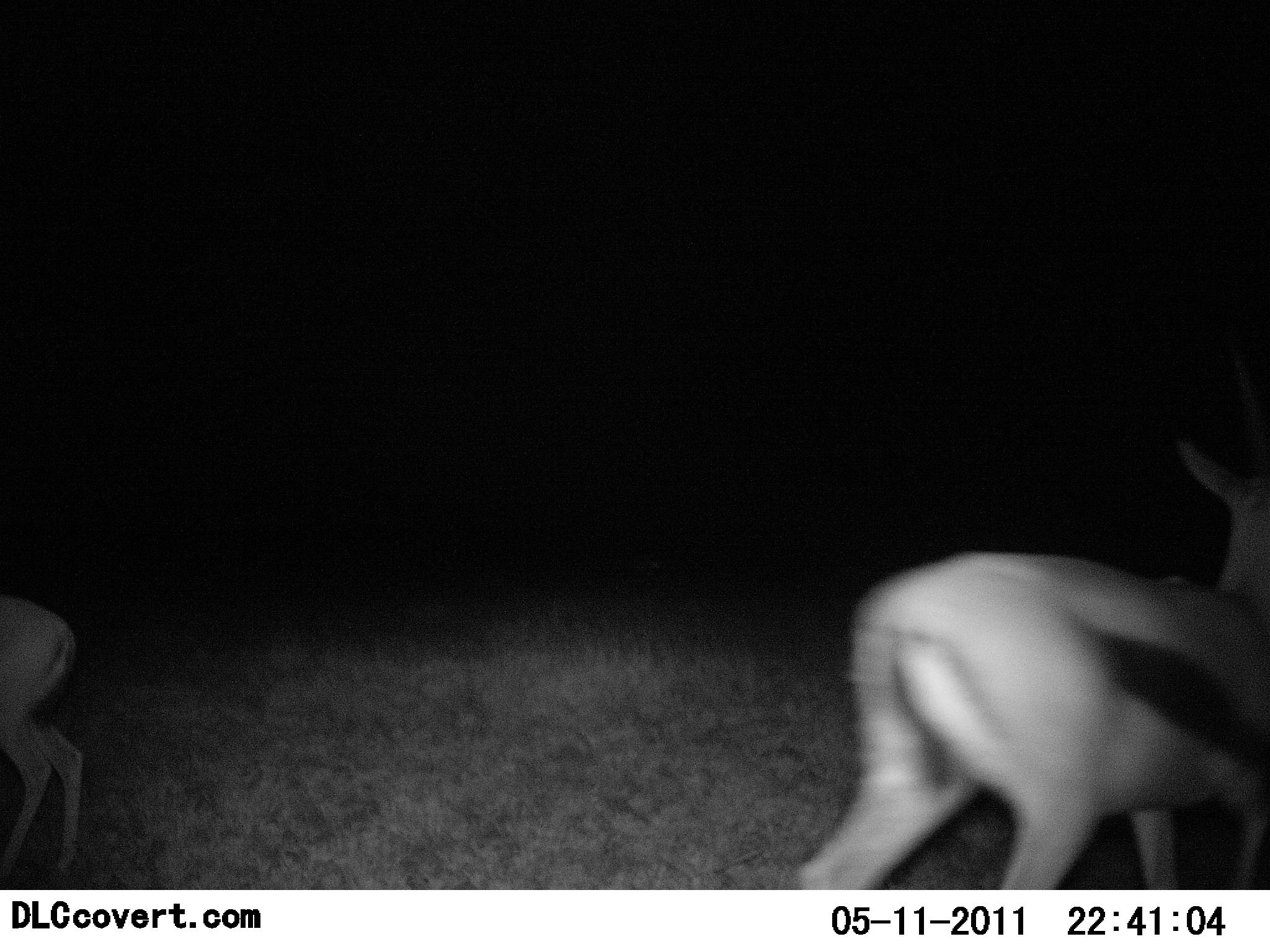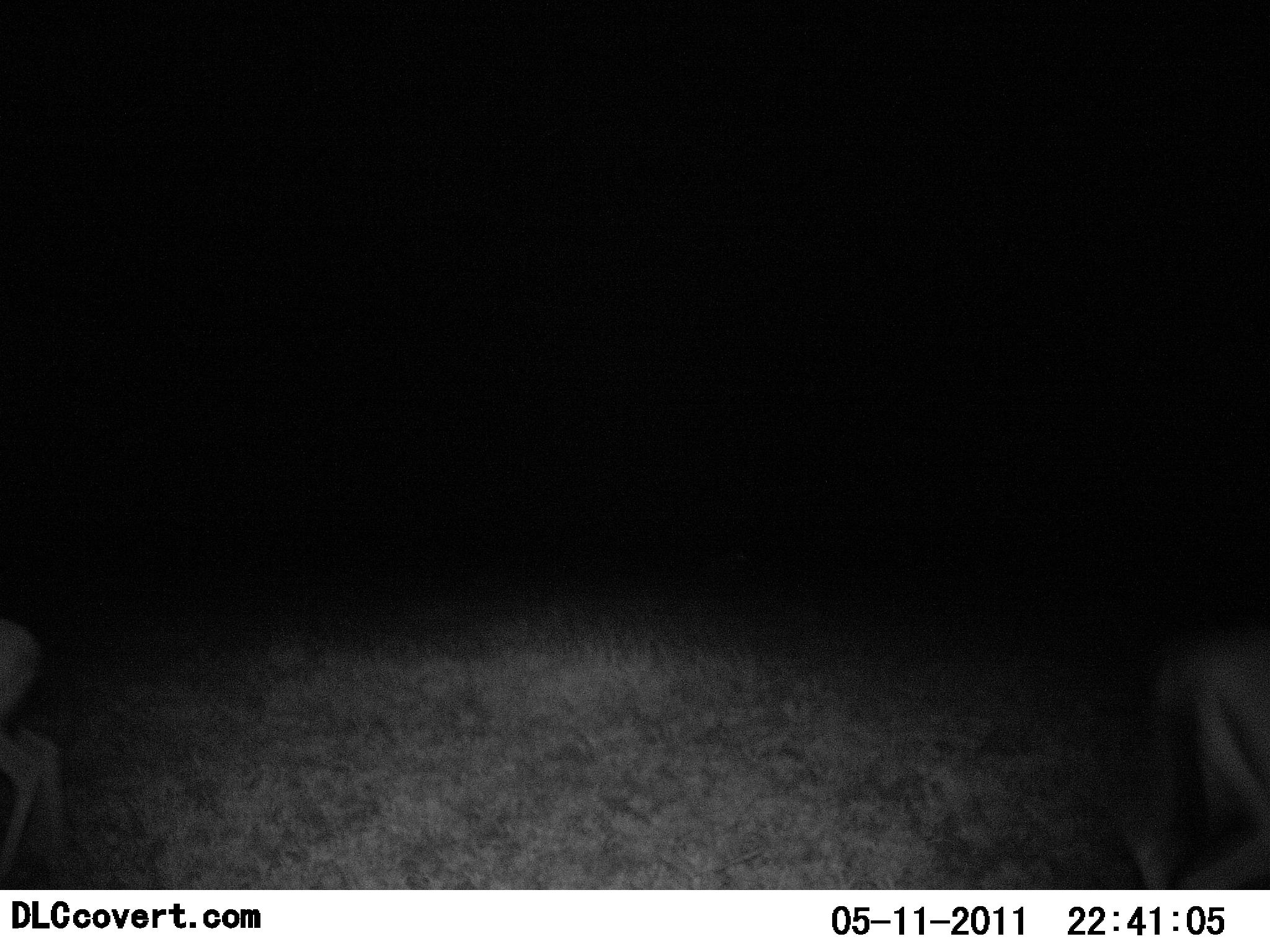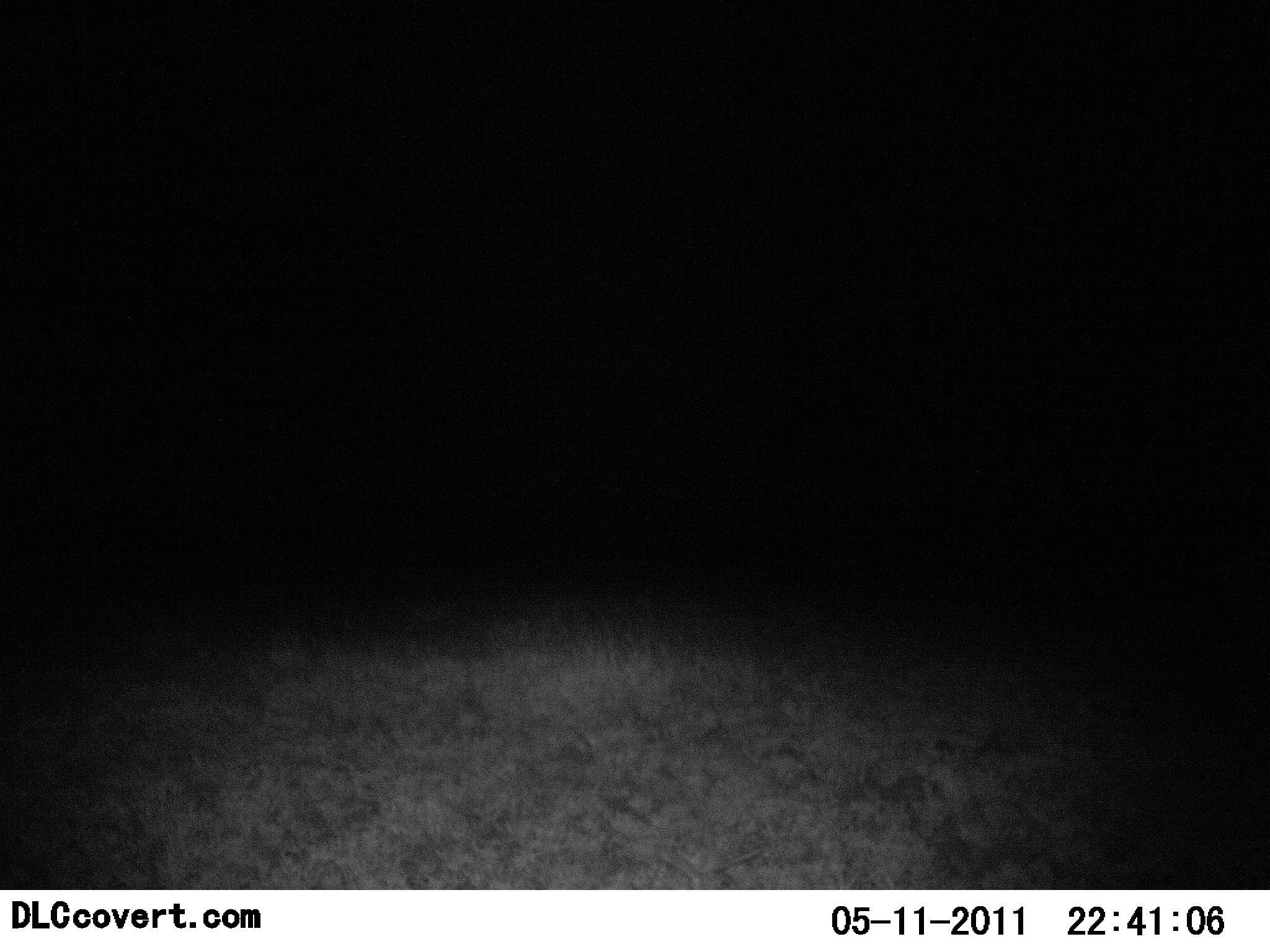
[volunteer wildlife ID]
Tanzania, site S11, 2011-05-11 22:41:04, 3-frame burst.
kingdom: Animalia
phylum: Chordata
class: Mammalia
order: Artiodactyla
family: Bovidae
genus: Eudorcas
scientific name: Eudorcas thomsonii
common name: thomson's gazelle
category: gazellethomsons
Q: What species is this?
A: Gazellethomsons (thomson's gazelle) (Eudorcas thomsonii).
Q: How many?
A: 2.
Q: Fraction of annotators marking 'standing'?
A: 0%.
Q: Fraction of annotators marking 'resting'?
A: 0%.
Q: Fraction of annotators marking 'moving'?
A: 100%.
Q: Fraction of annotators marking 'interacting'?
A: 0%.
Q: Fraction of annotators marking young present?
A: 18%.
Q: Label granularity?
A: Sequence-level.